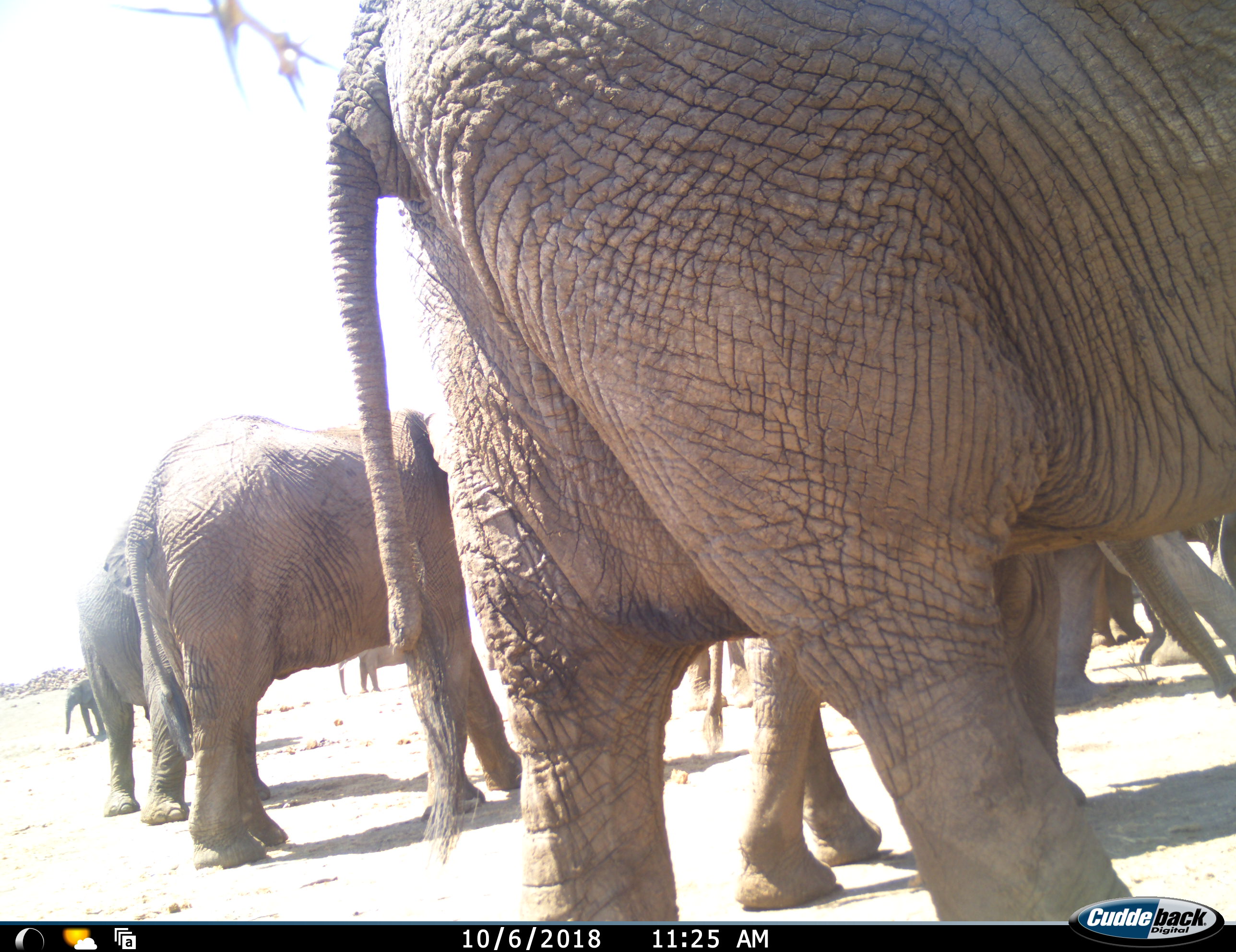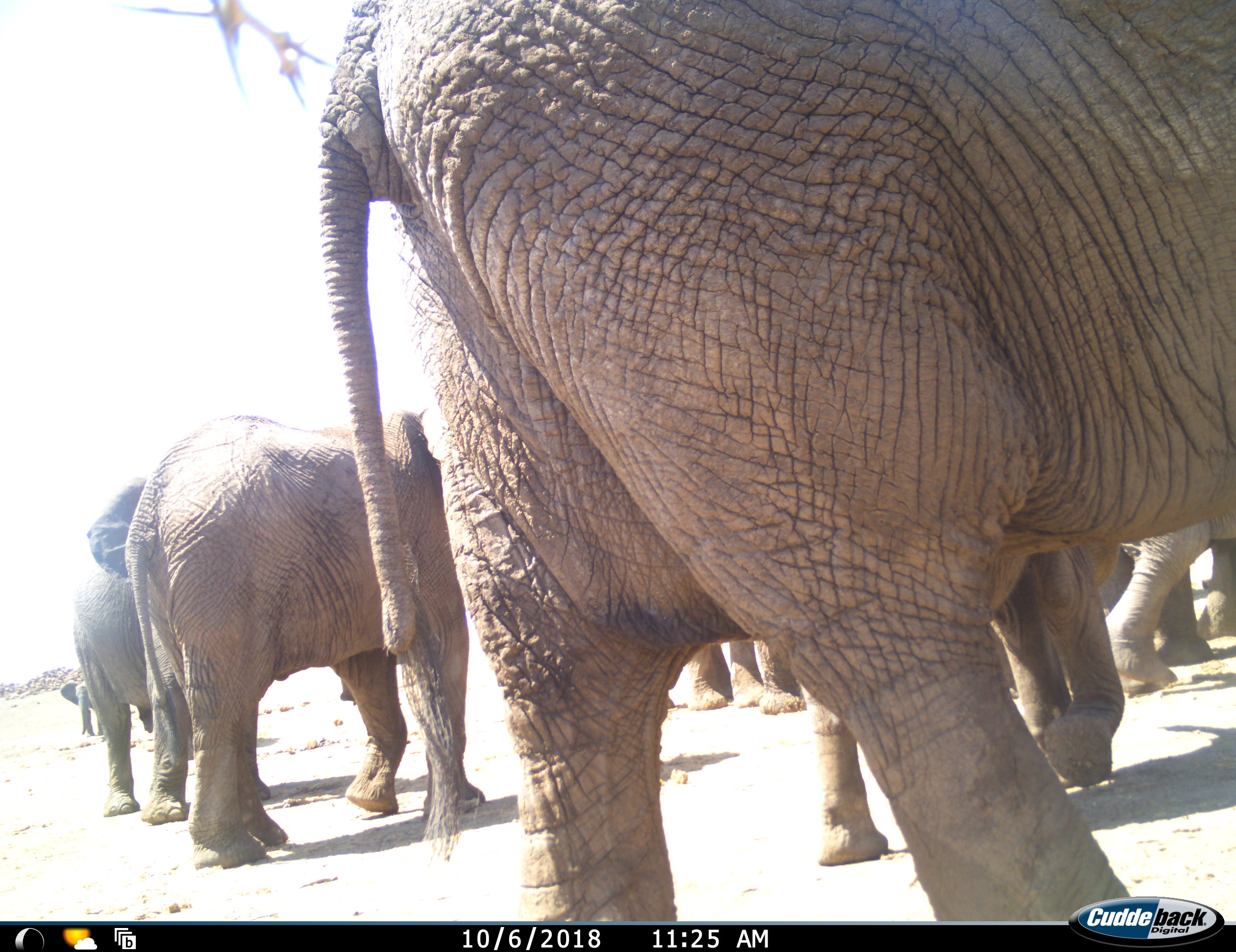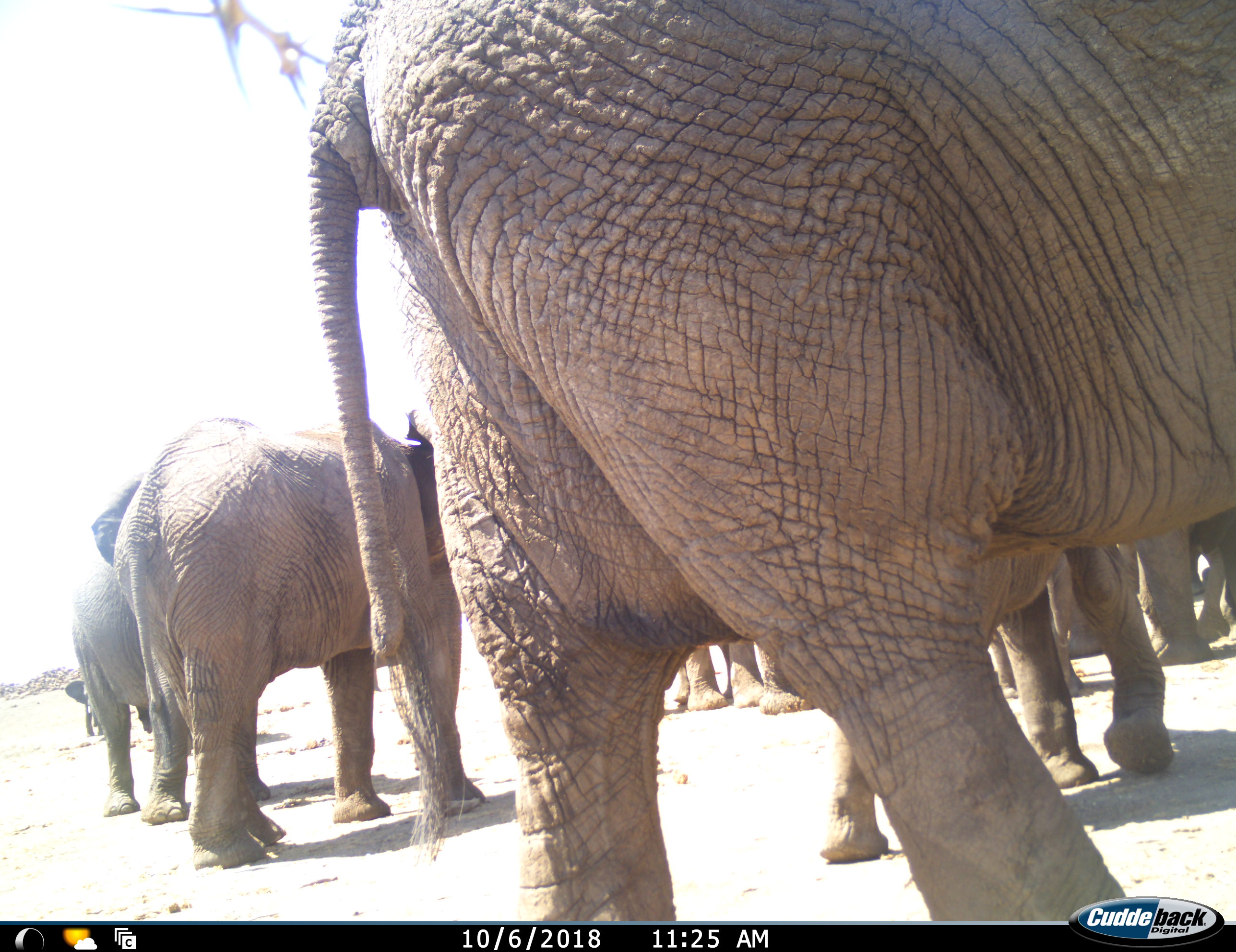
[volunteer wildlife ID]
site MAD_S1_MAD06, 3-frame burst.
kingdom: Animalia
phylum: Chordata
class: Mammalia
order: Proboscidea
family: Elephantidae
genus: Loxodonta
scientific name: Loxodonta africana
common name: african bush elephant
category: elephant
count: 10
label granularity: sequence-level